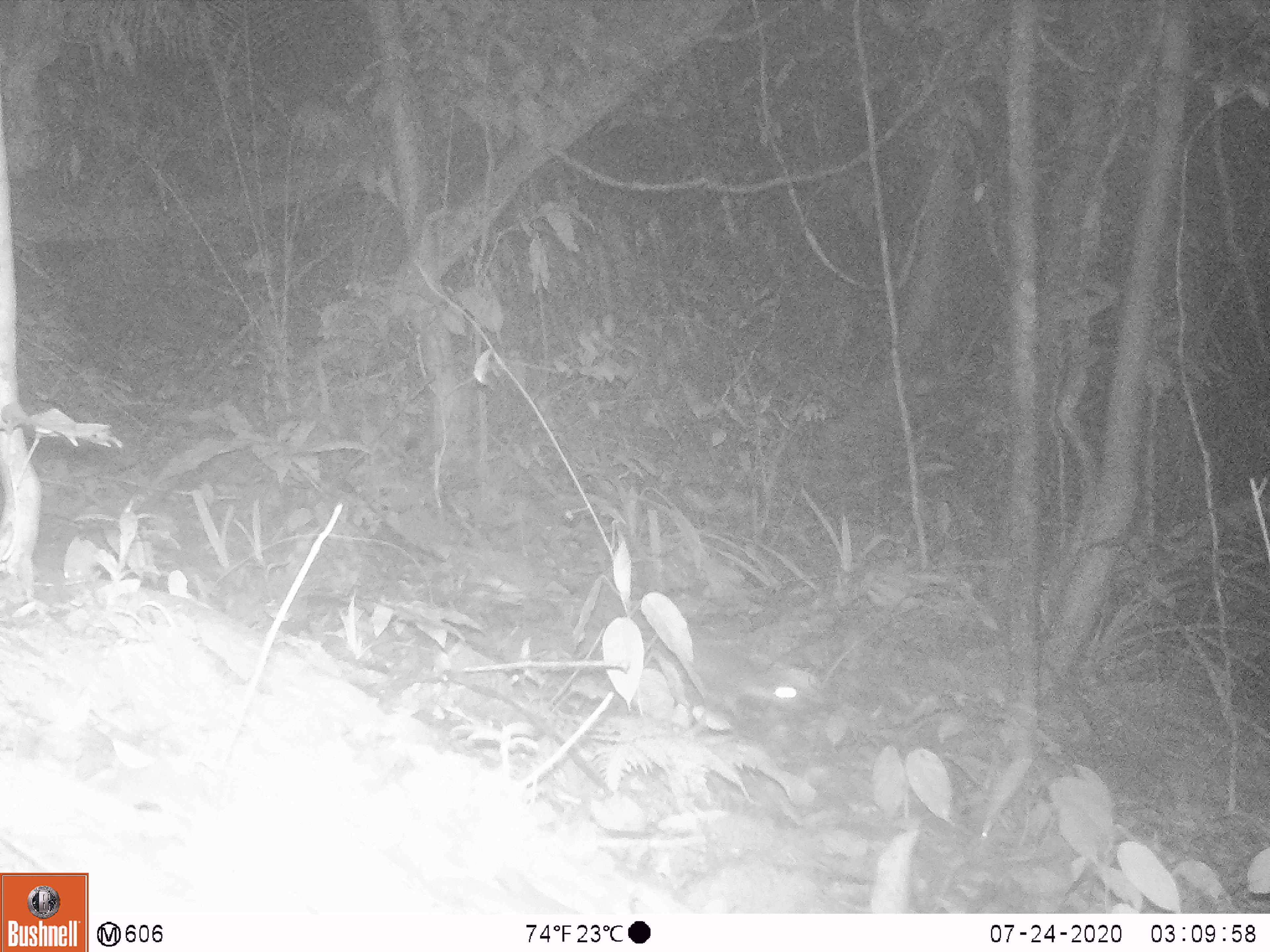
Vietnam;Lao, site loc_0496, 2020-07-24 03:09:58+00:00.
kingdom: Animalia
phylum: Chordata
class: Mammalia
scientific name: Mammalia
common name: mammal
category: unidentified small mammal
Unidentified small mammal (mammal) (Mammalia). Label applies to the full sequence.